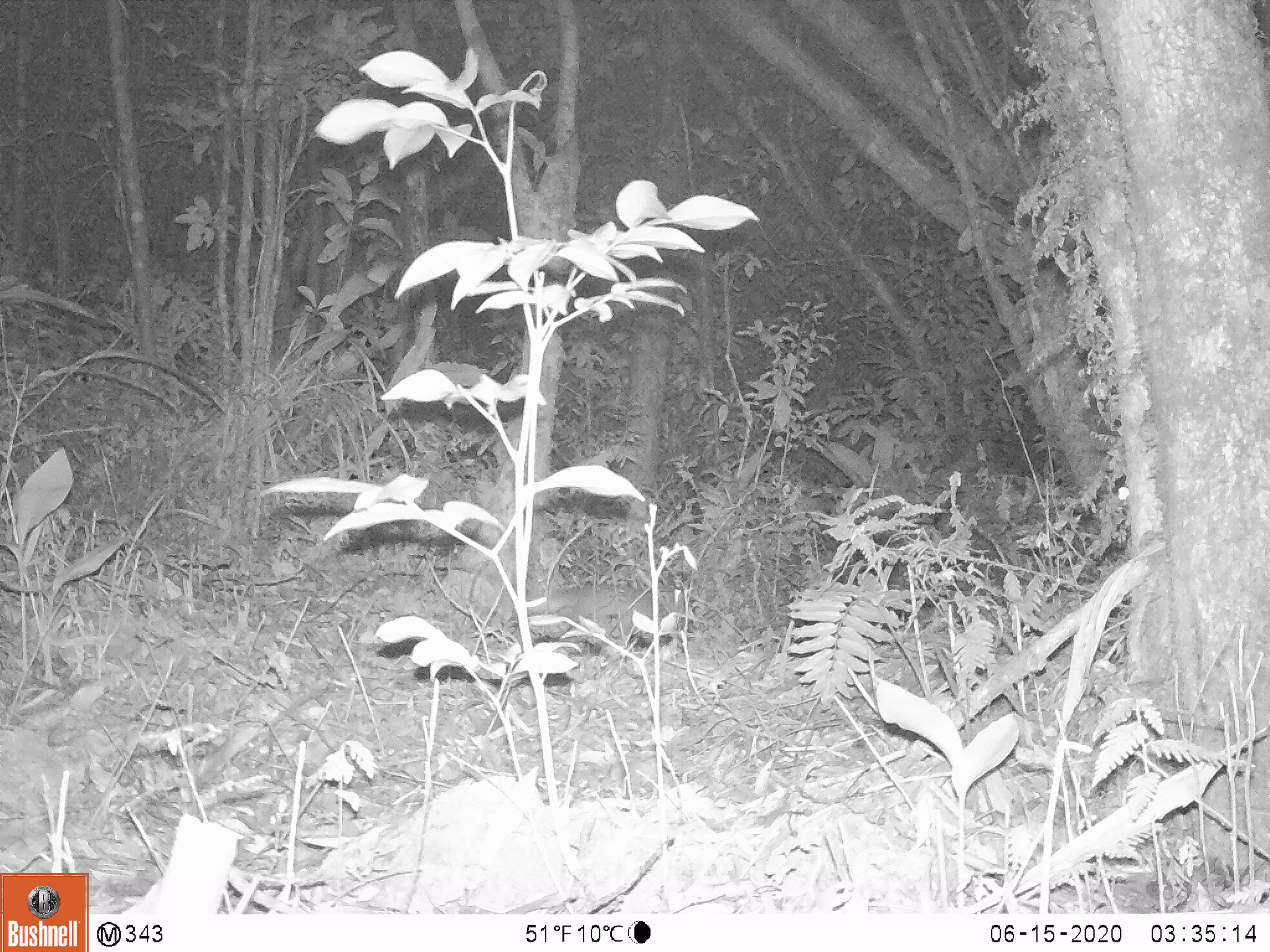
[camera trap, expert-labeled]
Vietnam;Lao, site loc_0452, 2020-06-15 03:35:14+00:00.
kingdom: Animalia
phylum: Chordata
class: Mammalia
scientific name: Mammalia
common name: mammal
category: unidentified small mammal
Unidentified small mammal (mammal) (Mammalia). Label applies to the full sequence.